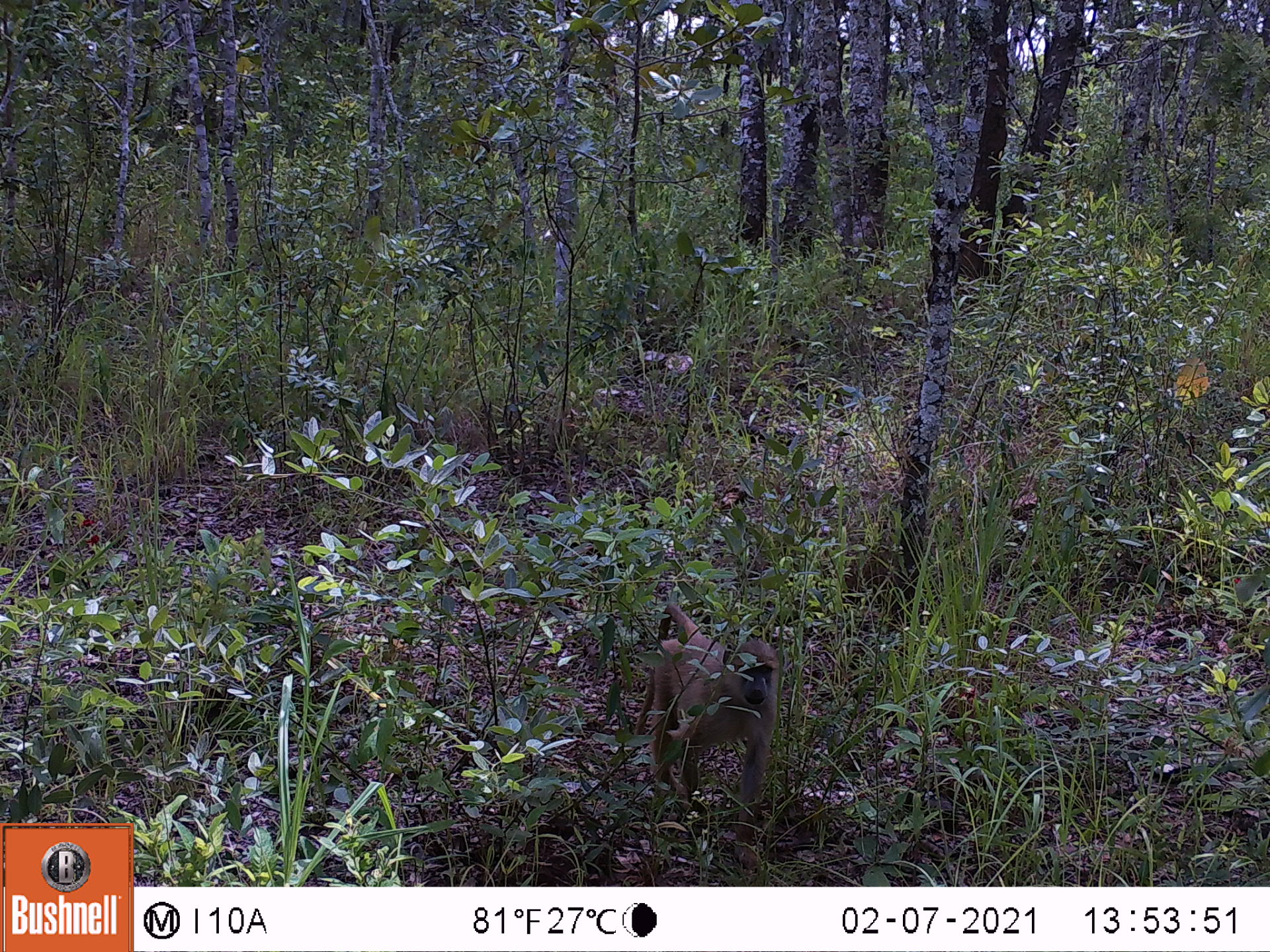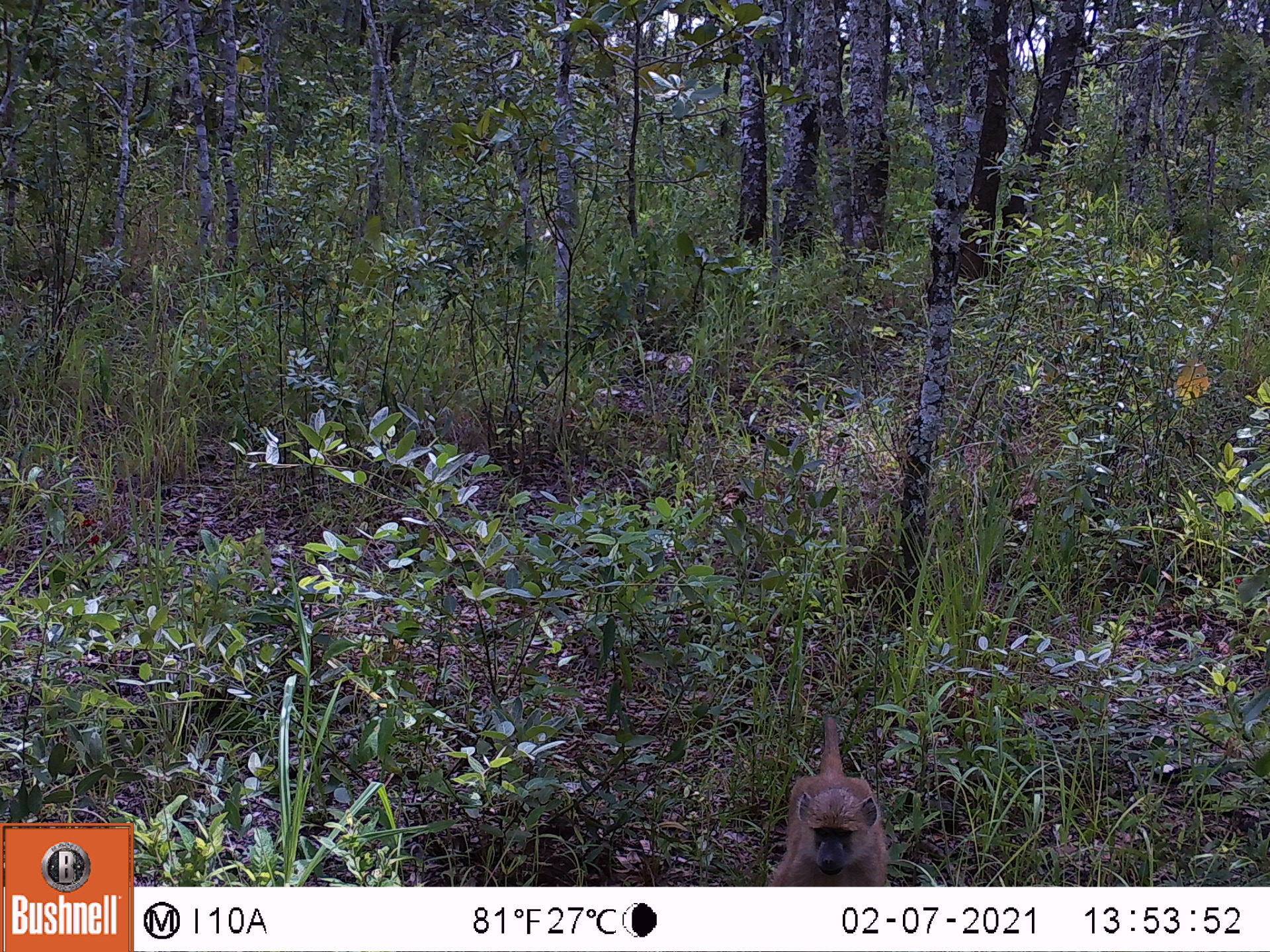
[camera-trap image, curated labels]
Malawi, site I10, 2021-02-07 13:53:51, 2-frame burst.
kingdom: Animalia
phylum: Chordata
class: Mammalia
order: Primates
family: Cercopithecidae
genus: Papio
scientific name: Papio cynocephalus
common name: yellow baboon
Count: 1.